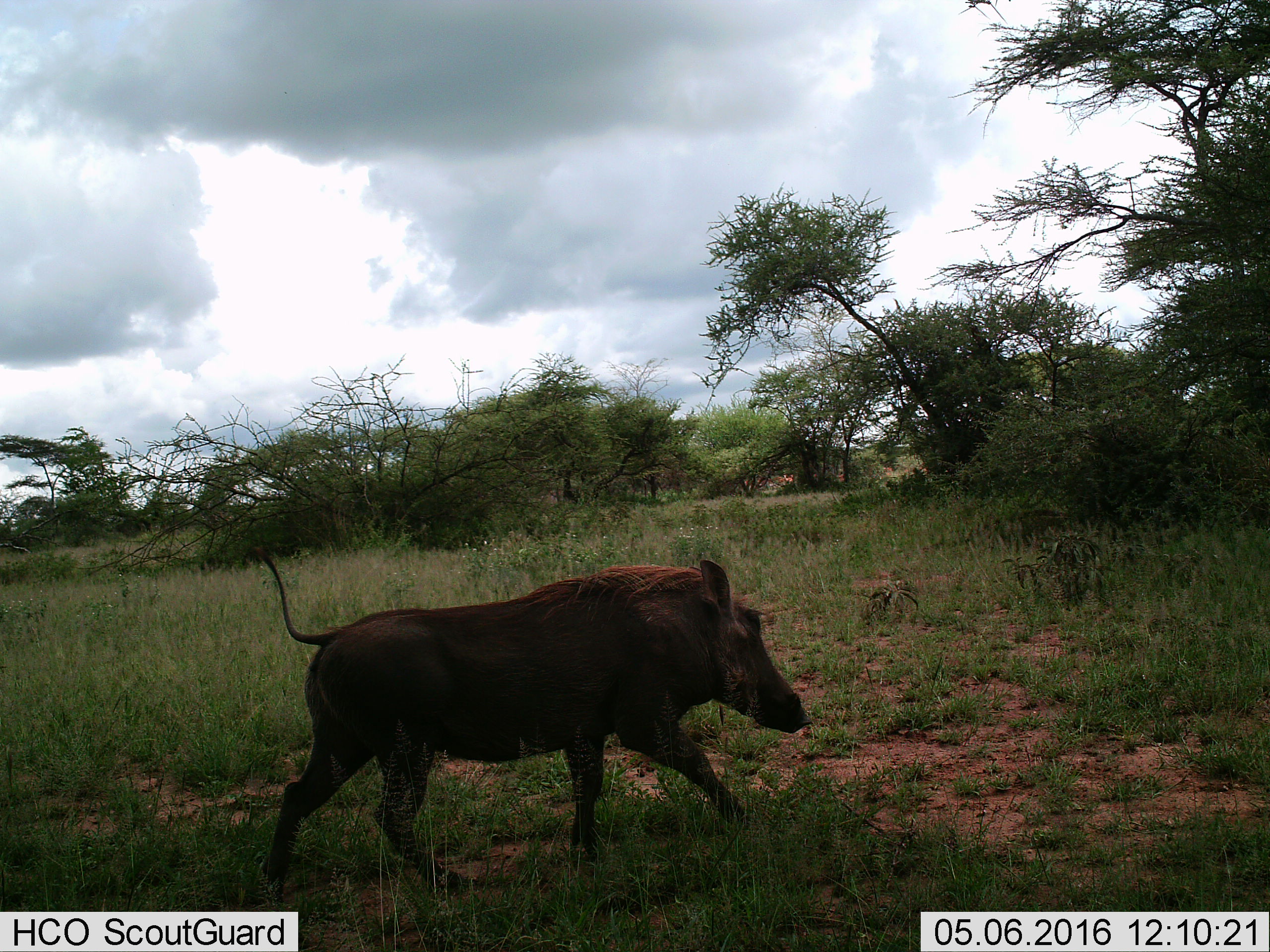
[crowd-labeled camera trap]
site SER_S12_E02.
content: unidentified animal